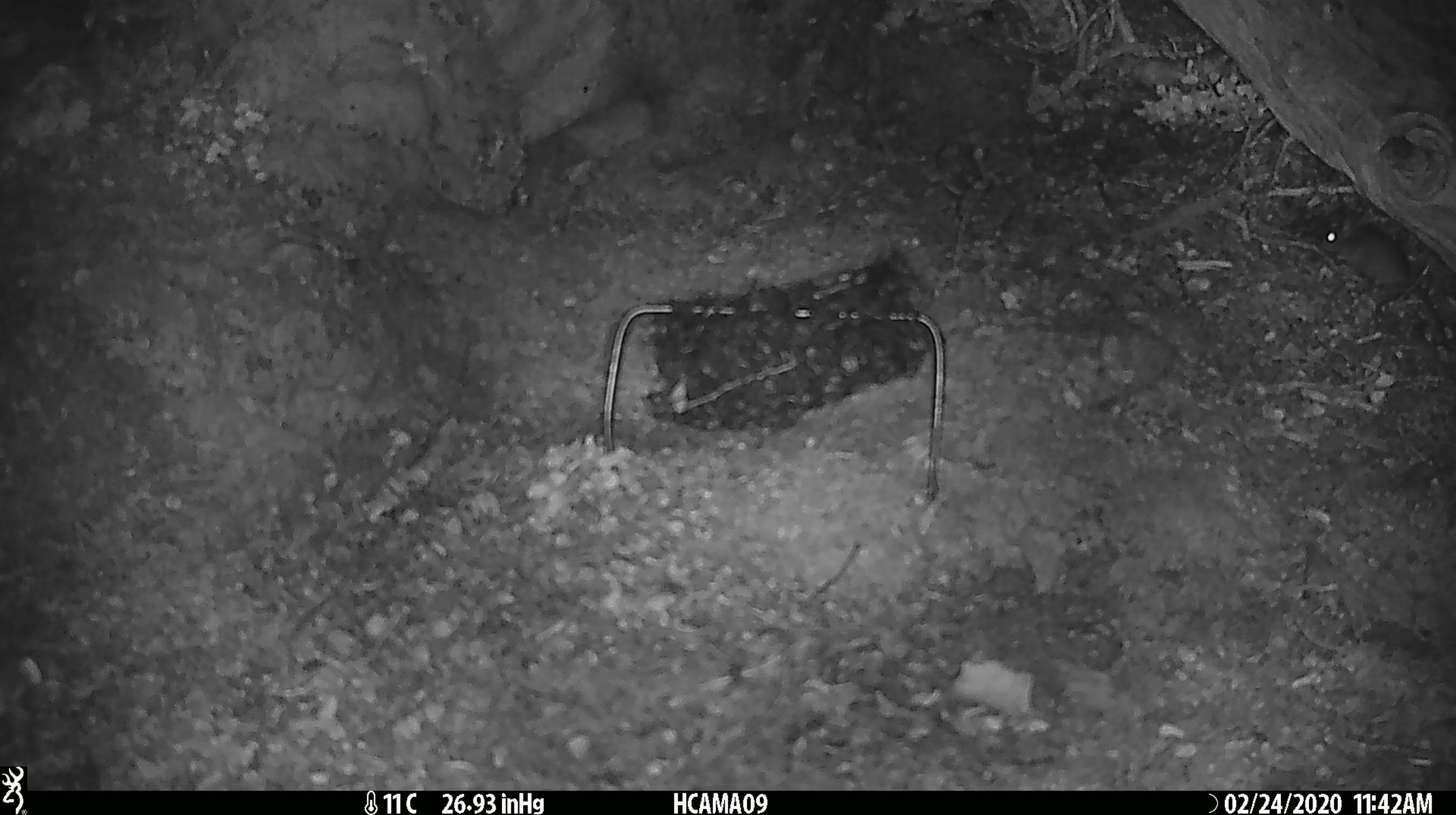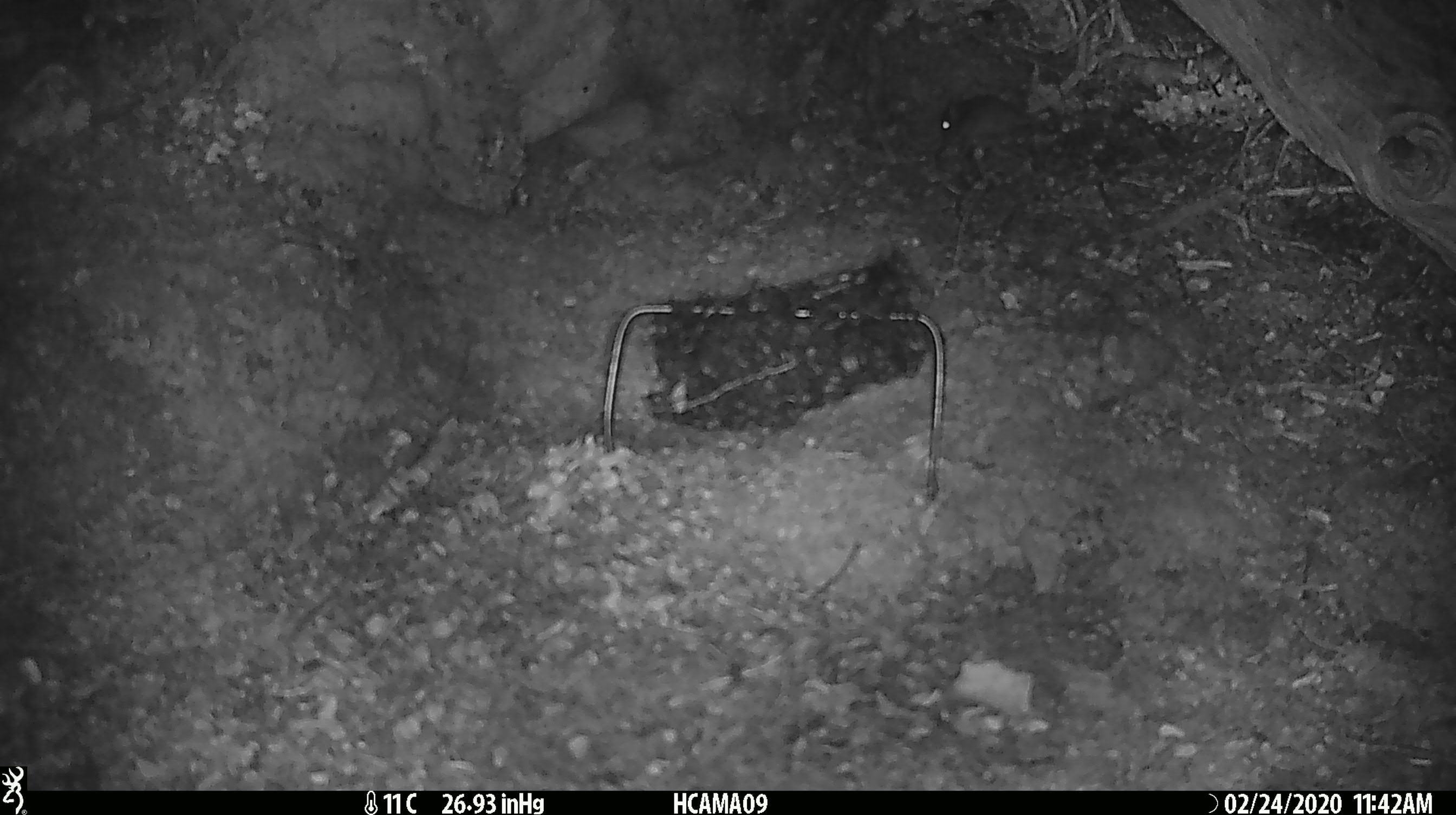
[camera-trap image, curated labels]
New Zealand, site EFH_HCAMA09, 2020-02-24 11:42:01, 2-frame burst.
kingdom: Animalia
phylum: Chordata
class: Mammalia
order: Rodentia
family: Muridae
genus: Mus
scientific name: Mus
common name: mouse